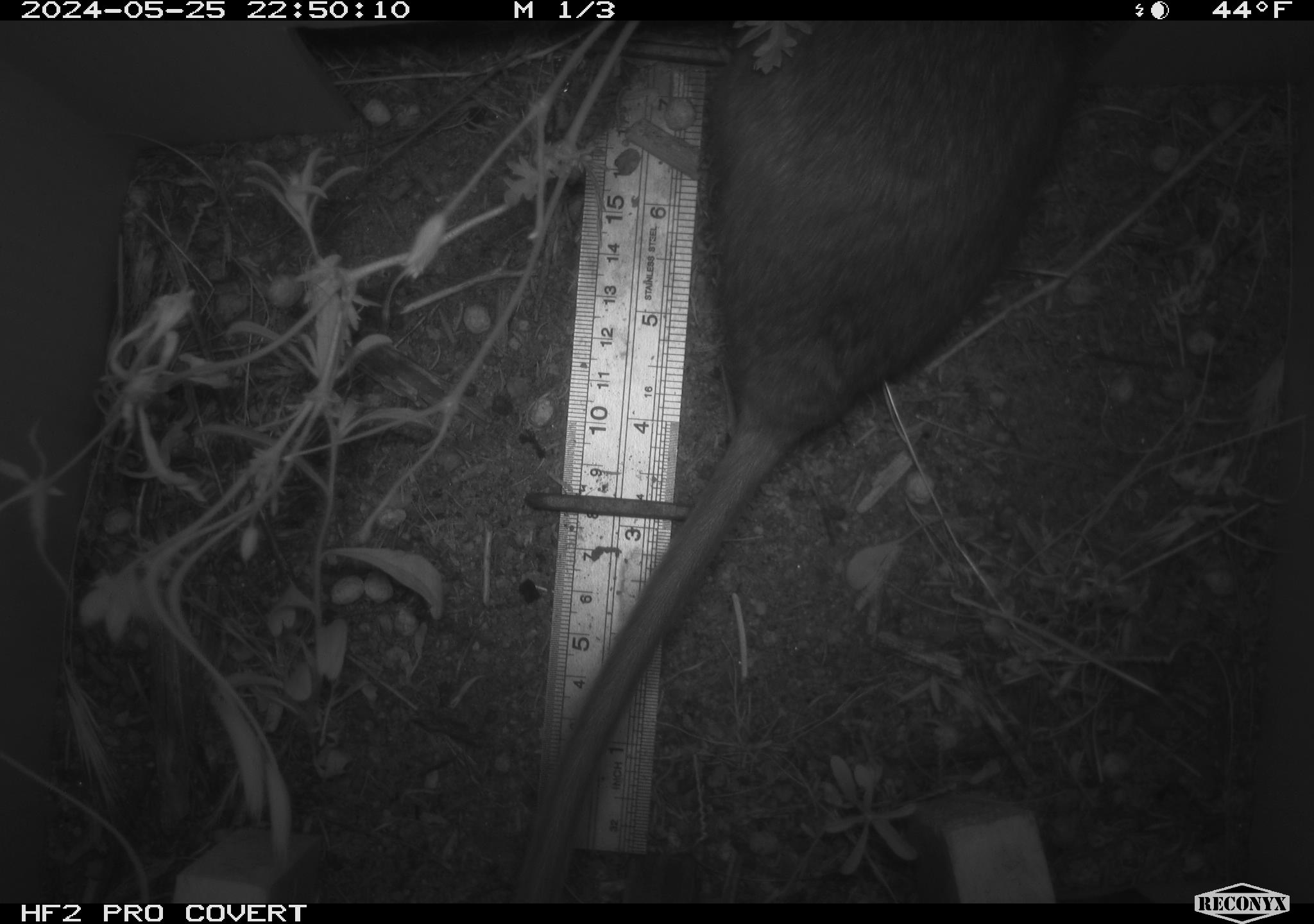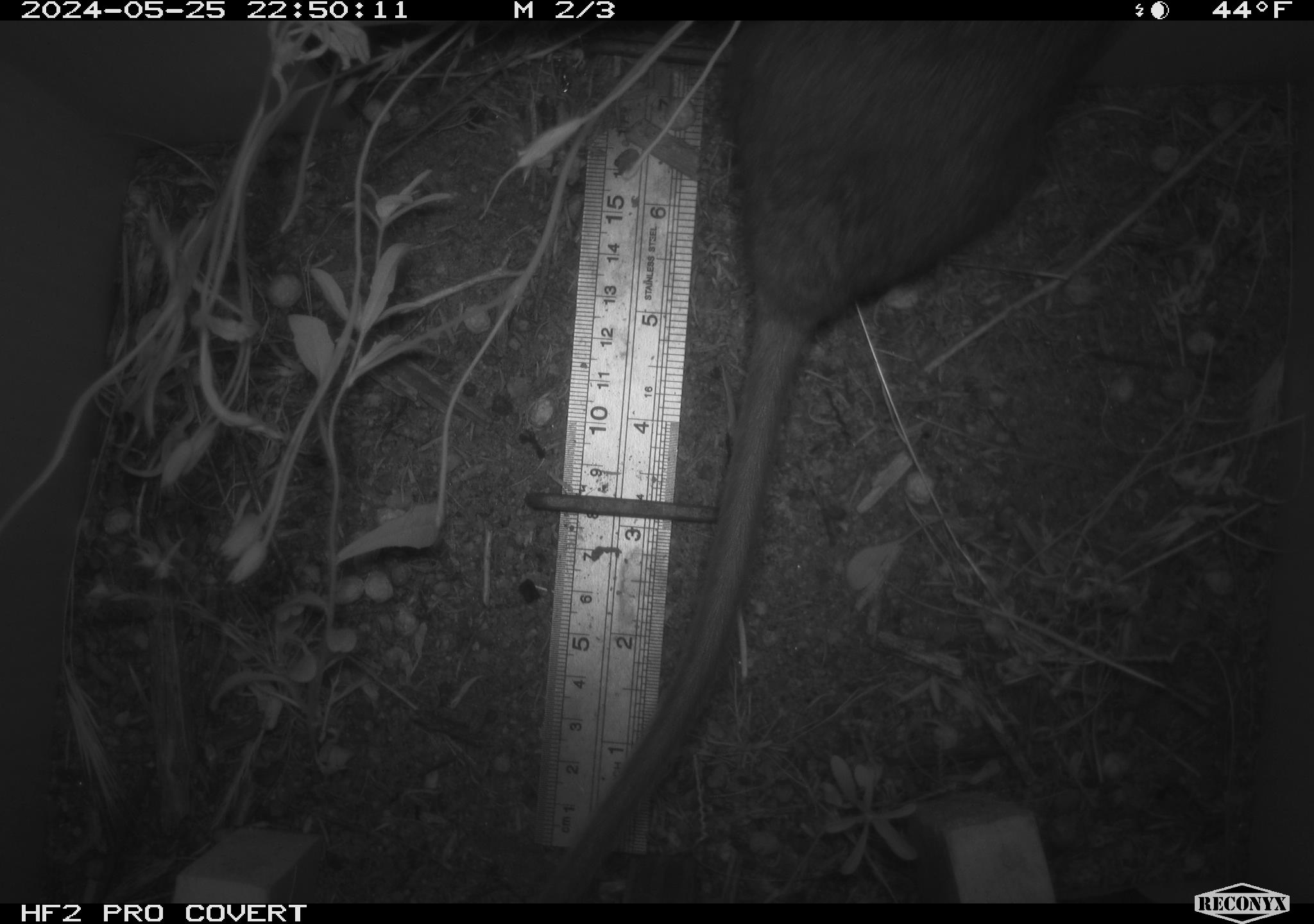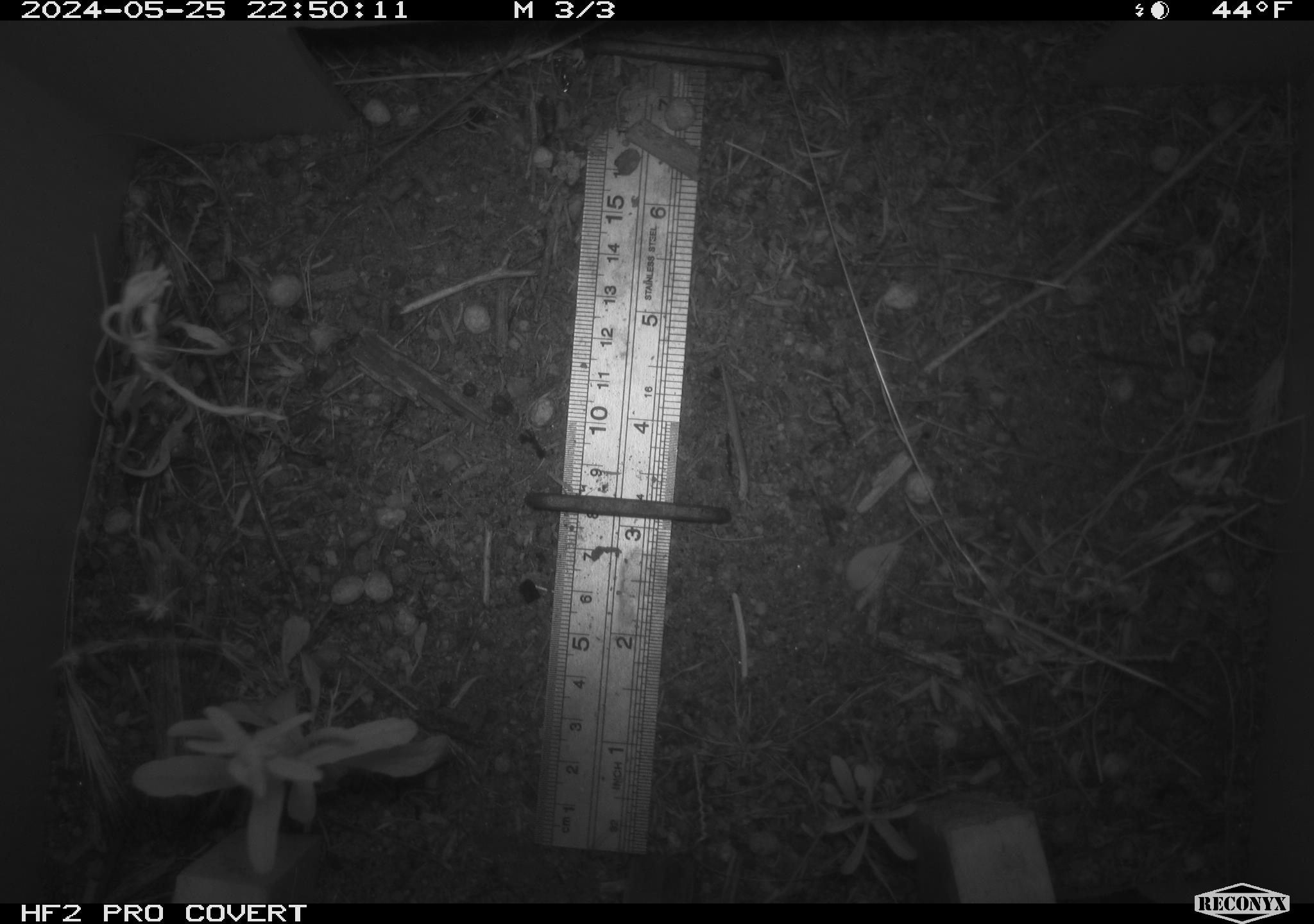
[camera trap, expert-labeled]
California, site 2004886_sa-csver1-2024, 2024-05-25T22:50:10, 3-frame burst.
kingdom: Animalia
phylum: Chordata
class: Mammalia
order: Rodentia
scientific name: Rodentia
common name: rodent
Rodent (Rodentia).